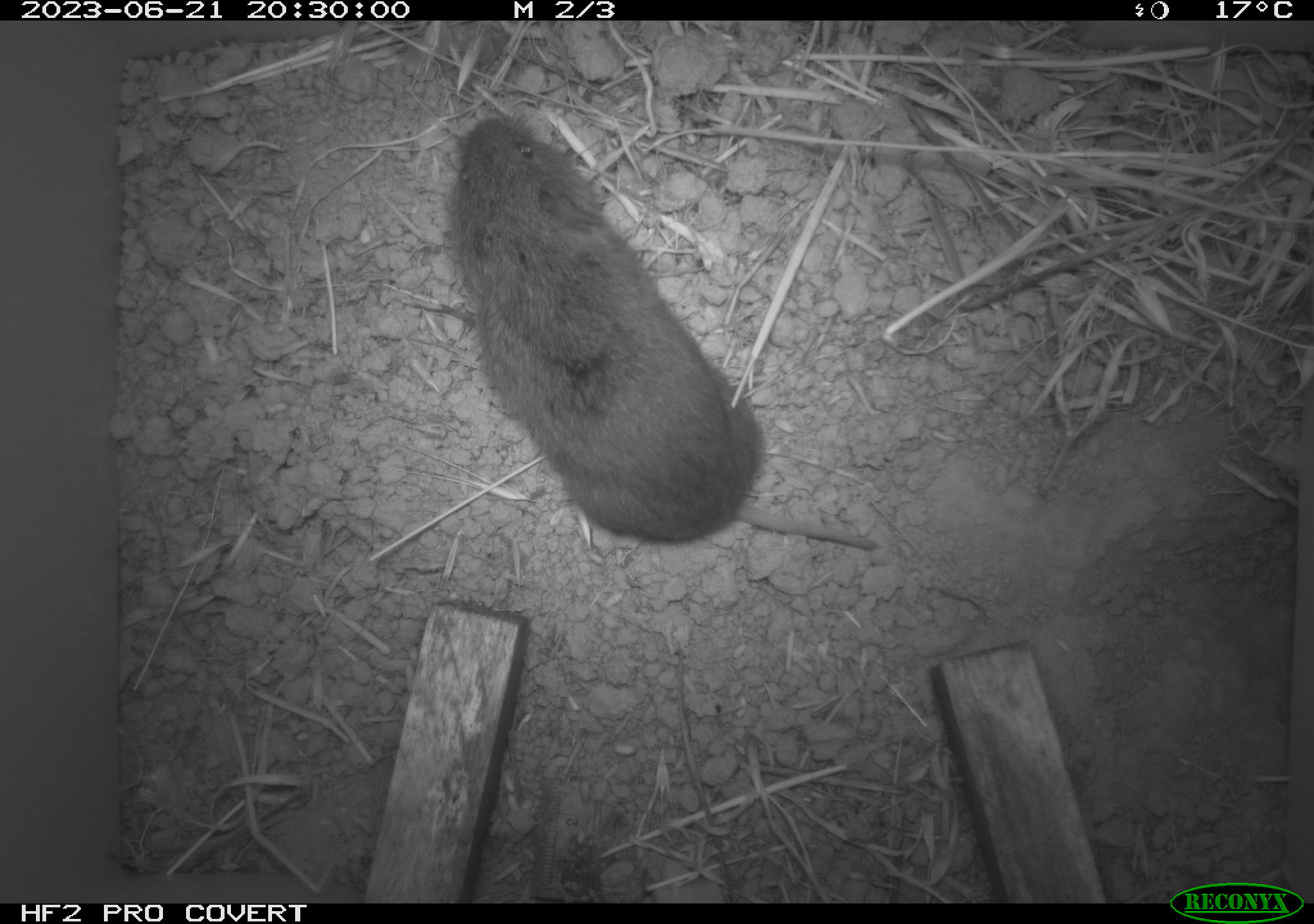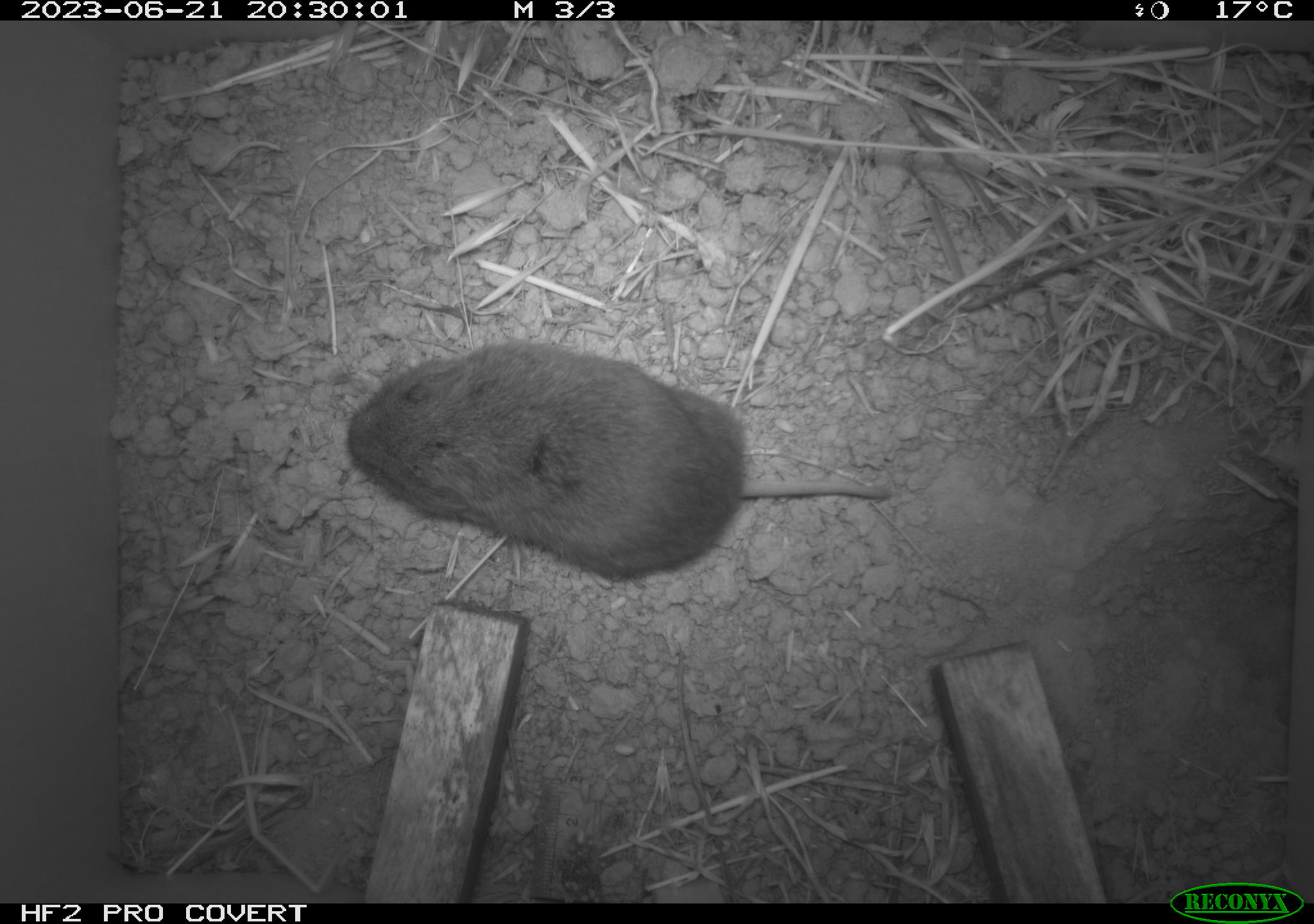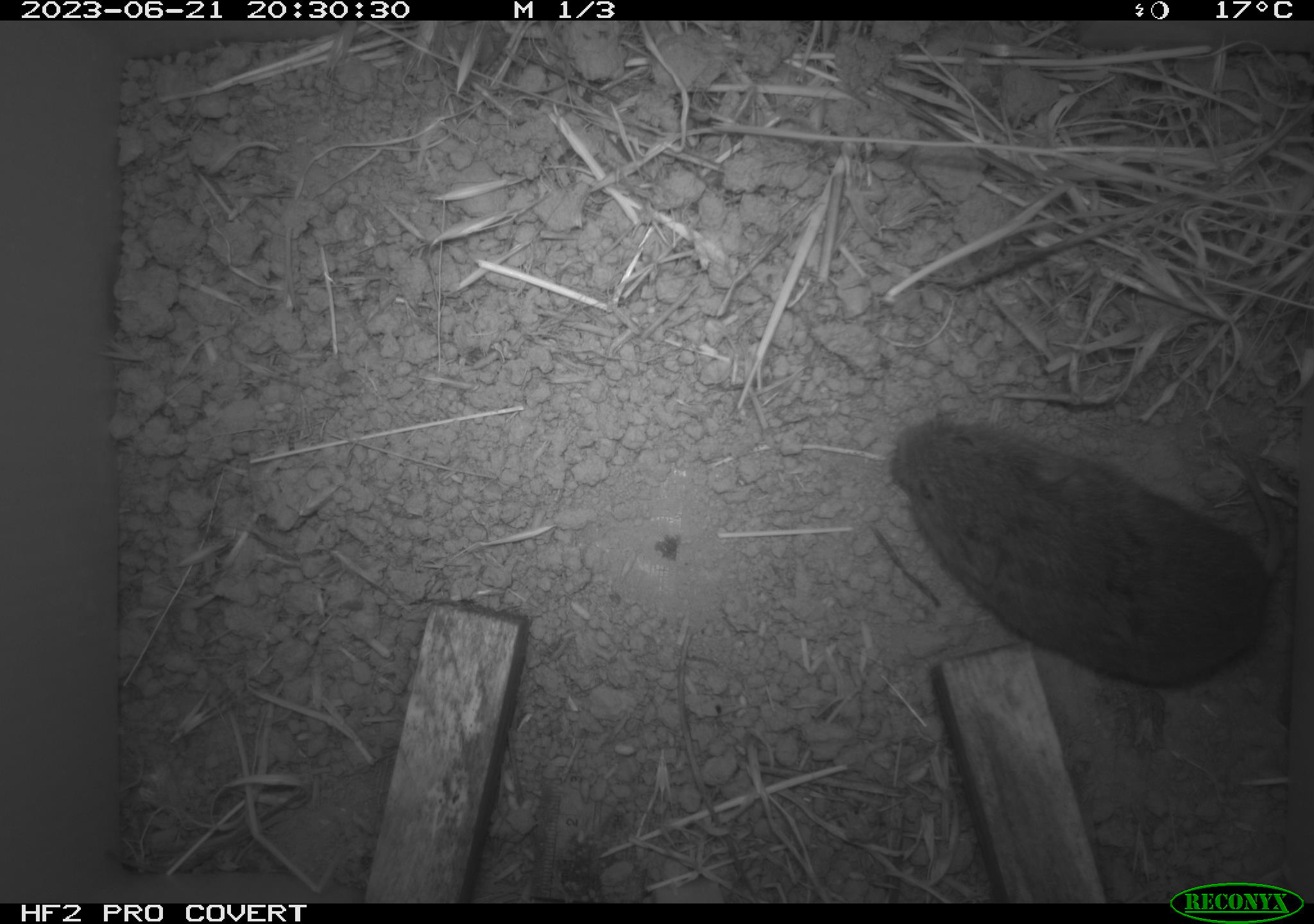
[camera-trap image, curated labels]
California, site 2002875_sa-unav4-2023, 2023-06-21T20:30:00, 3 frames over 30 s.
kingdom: Animalia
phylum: Chordata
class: Mammalia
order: Rodentia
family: Cricetidae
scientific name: Arvicolinae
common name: voles, lemmings, and muskrats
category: arvicolinae subfamily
Arvicolinae subfamily (voles, lemmings, and muskrats) (Arvicolinae).